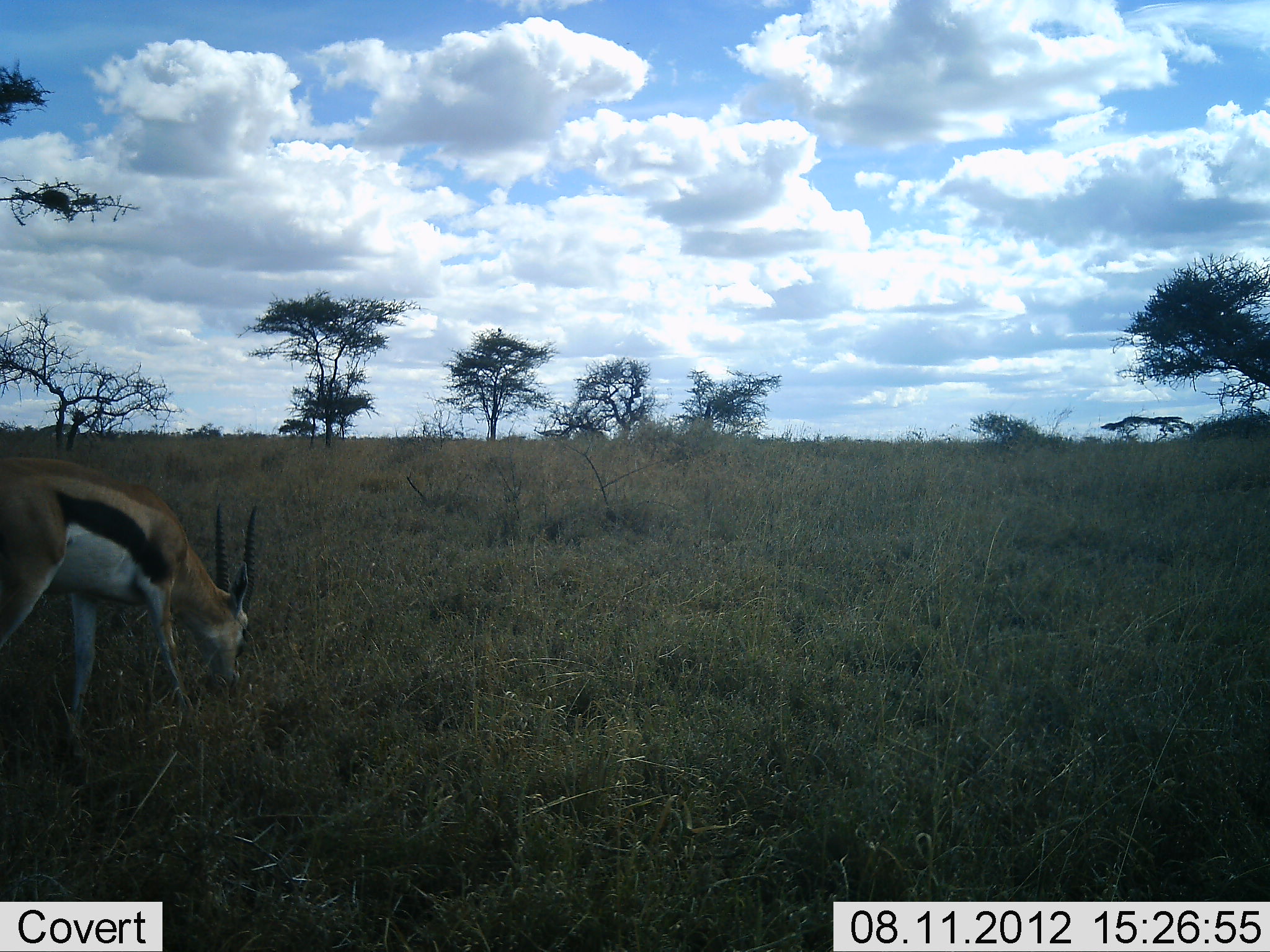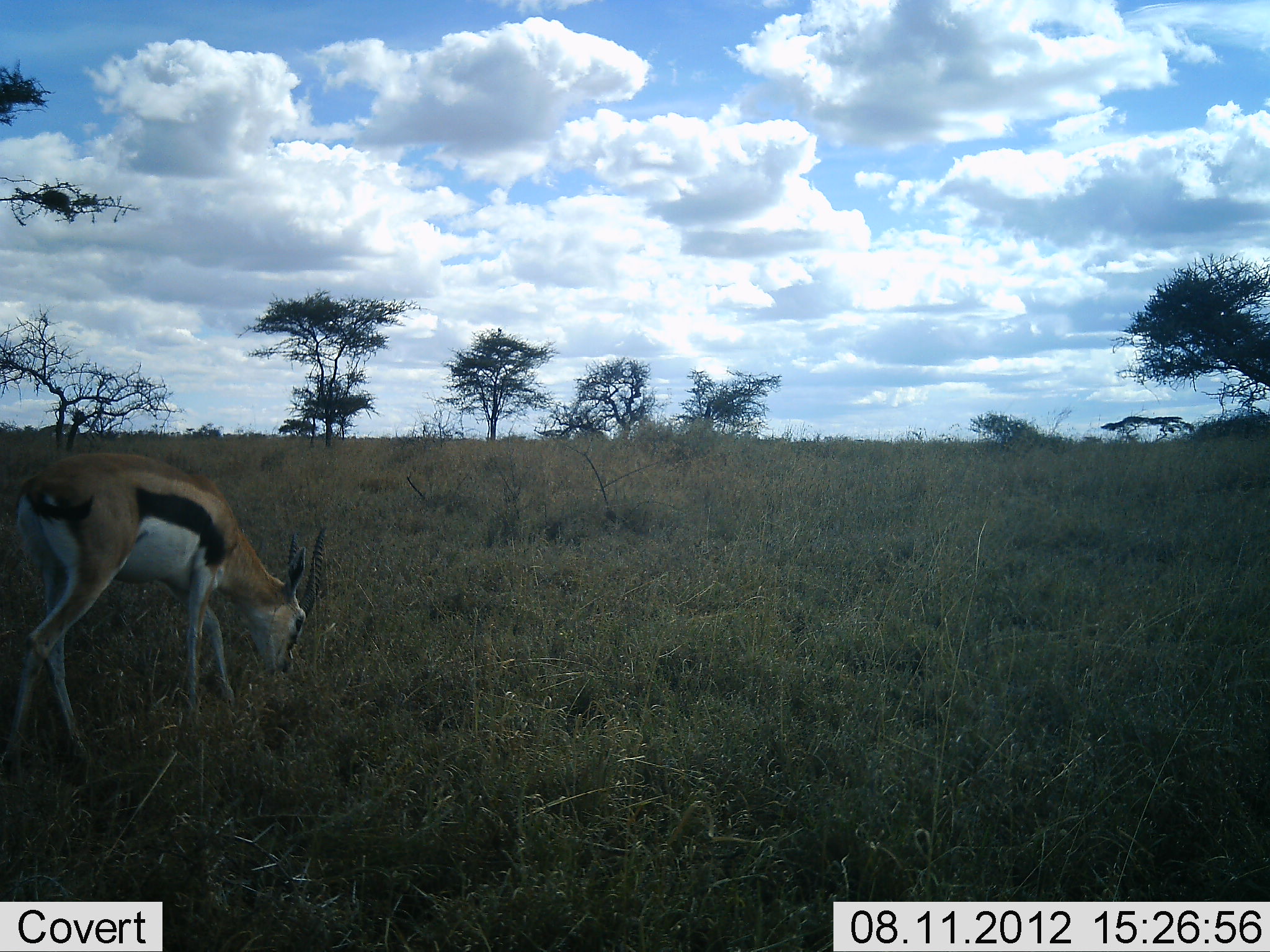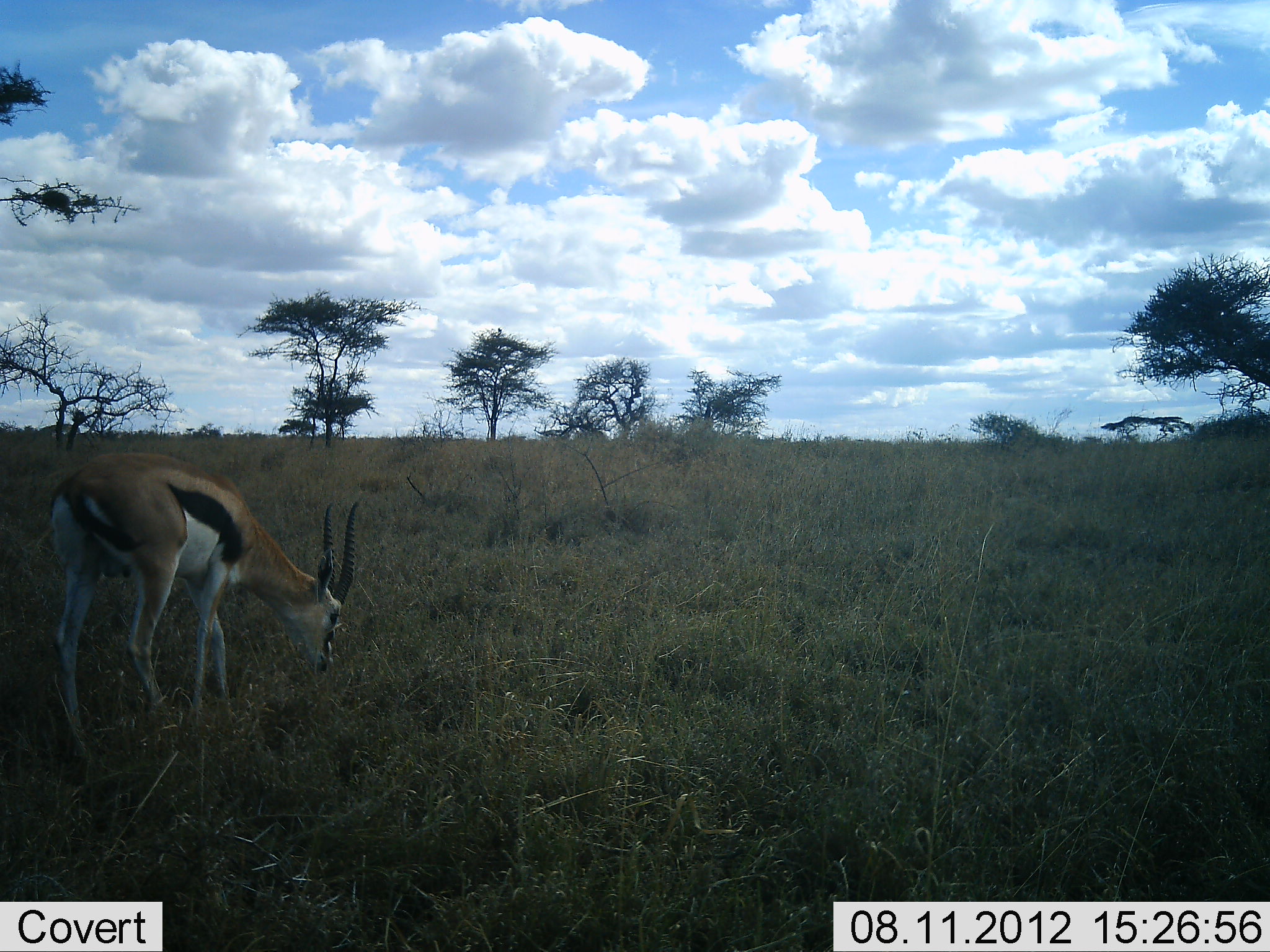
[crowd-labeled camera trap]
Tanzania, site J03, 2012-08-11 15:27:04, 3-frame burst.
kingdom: Animalia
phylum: Chordata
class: Mammalia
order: Artiodactyla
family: Bovidae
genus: Eudorcas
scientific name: Eudorcas thomsonii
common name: thomson's gazelle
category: gazellethomsons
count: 1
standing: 10%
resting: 0%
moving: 60%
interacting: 0%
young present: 0%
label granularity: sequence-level